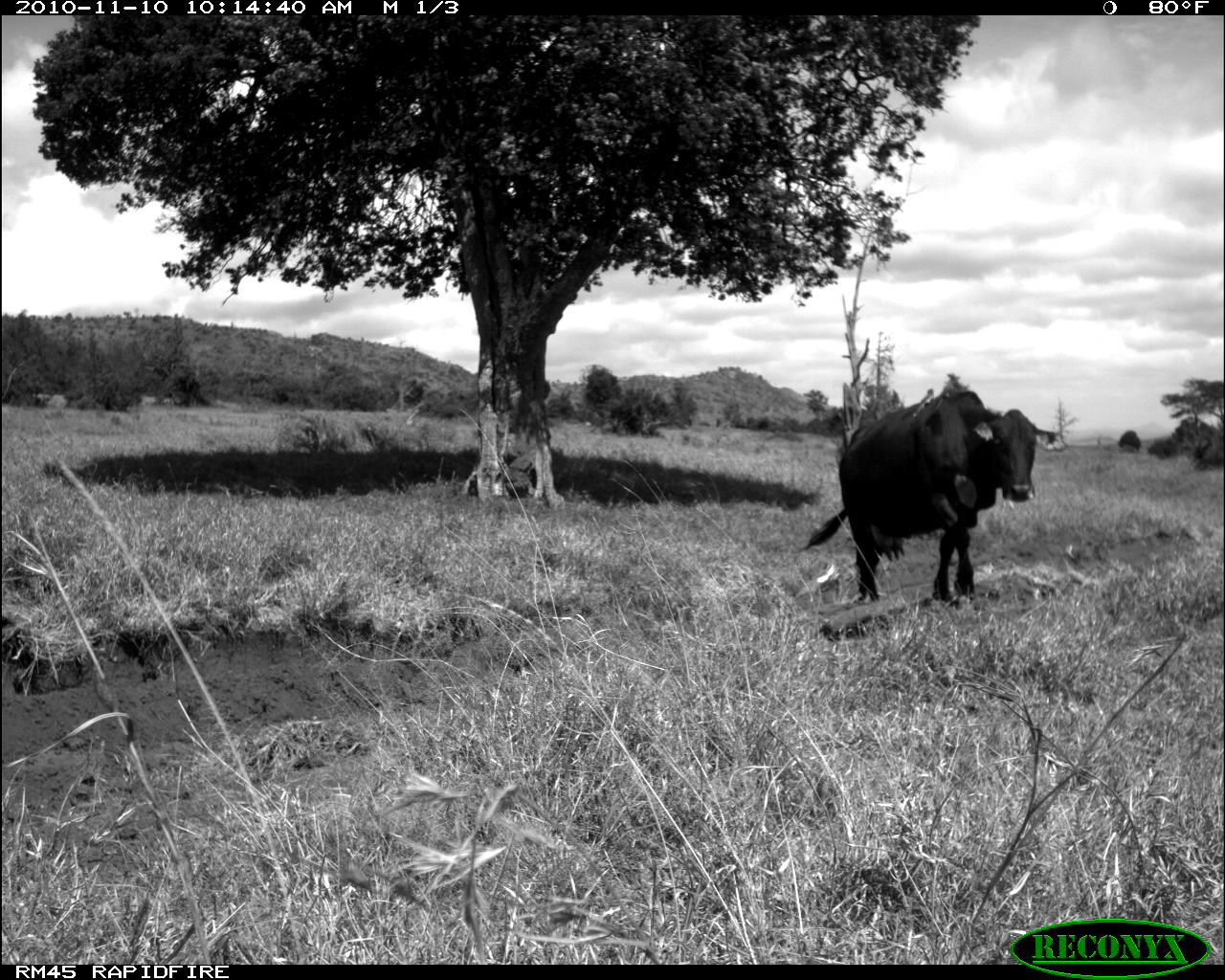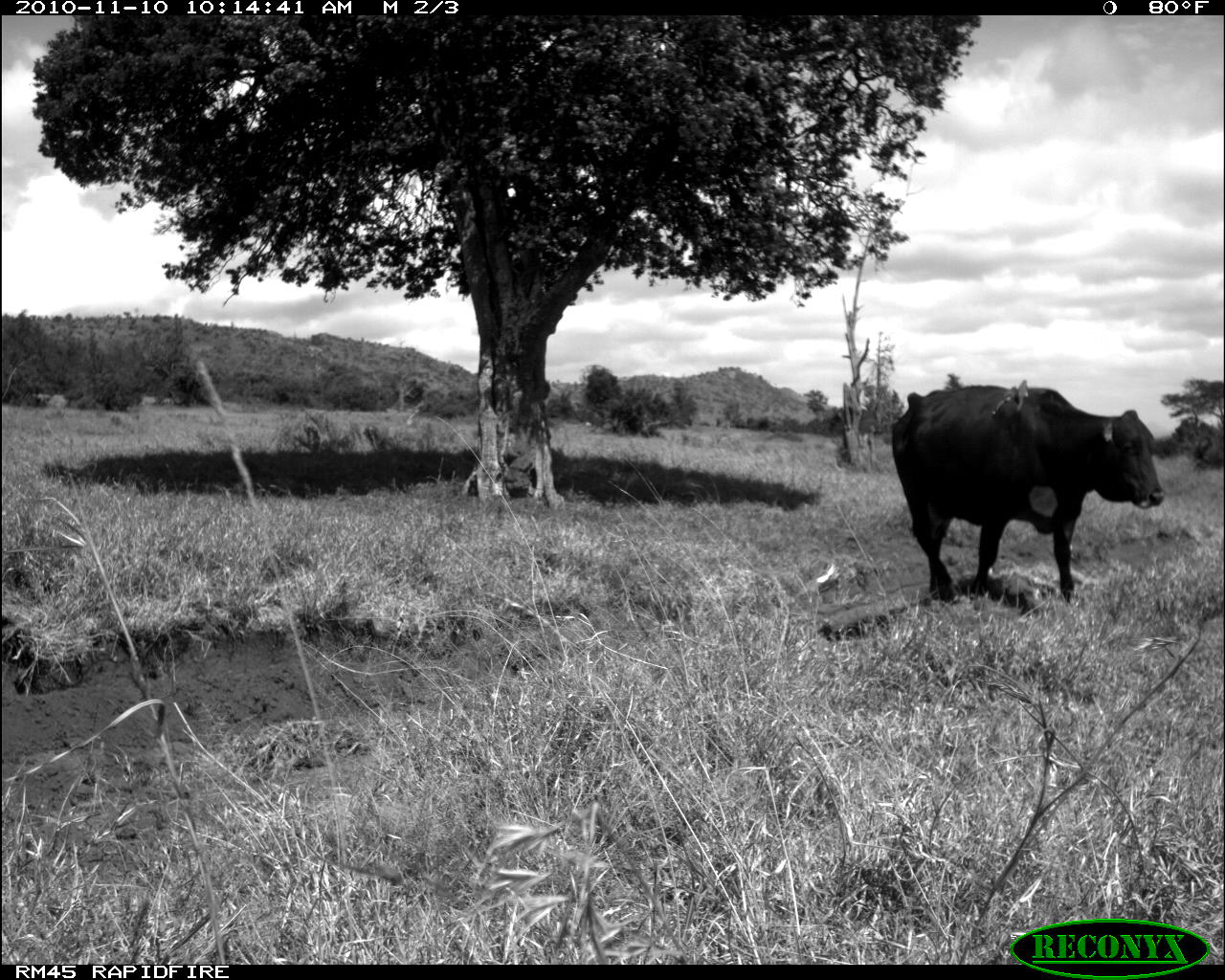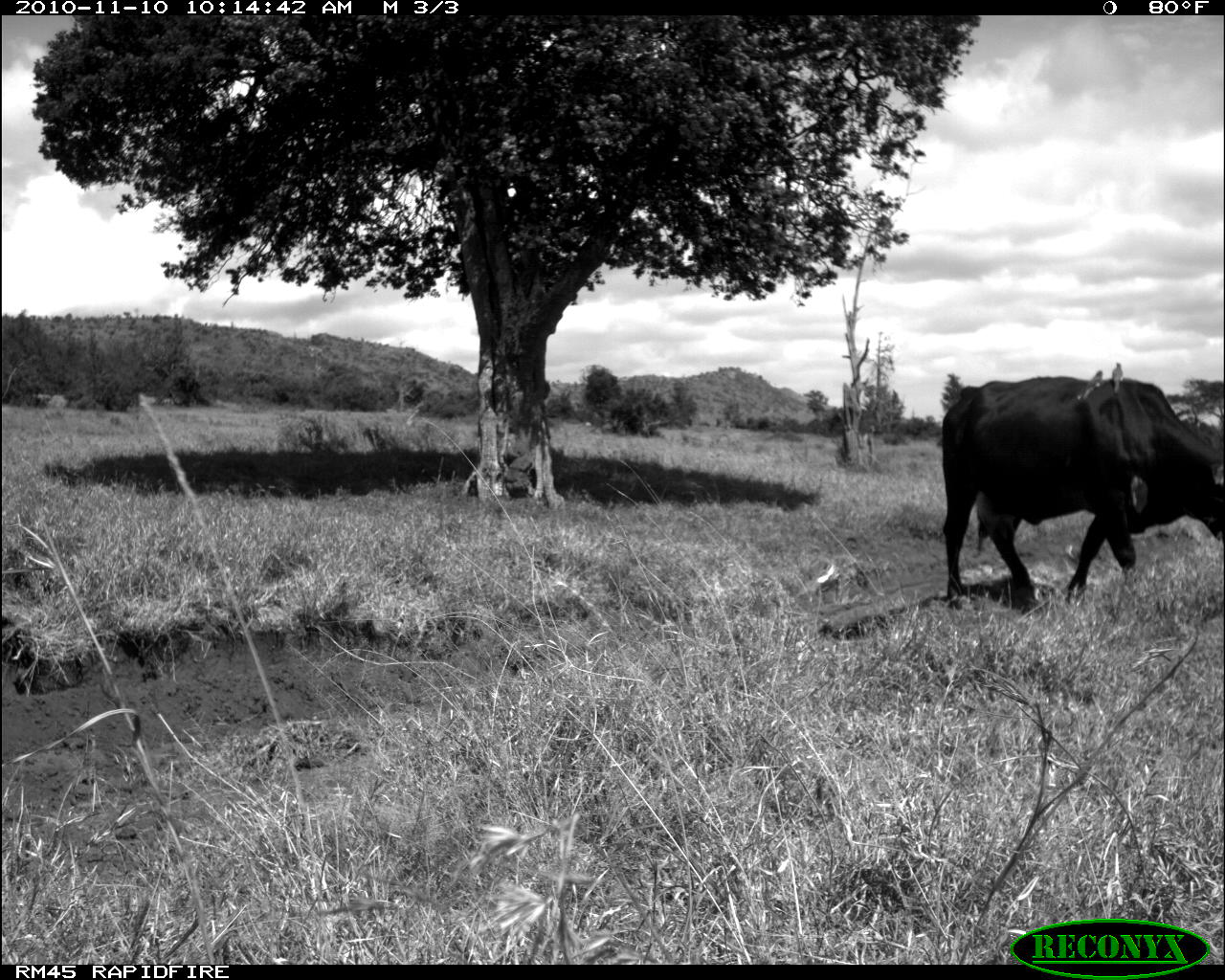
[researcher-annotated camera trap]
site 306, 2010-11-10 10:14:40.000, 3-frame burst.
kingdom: Animalia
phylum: Chordata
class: Mammalia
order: Artiodactyla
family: Bovidae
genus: Bos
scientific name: Bos taurus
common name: domestic cattle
Bos taurus (domestic cattle), count 1.